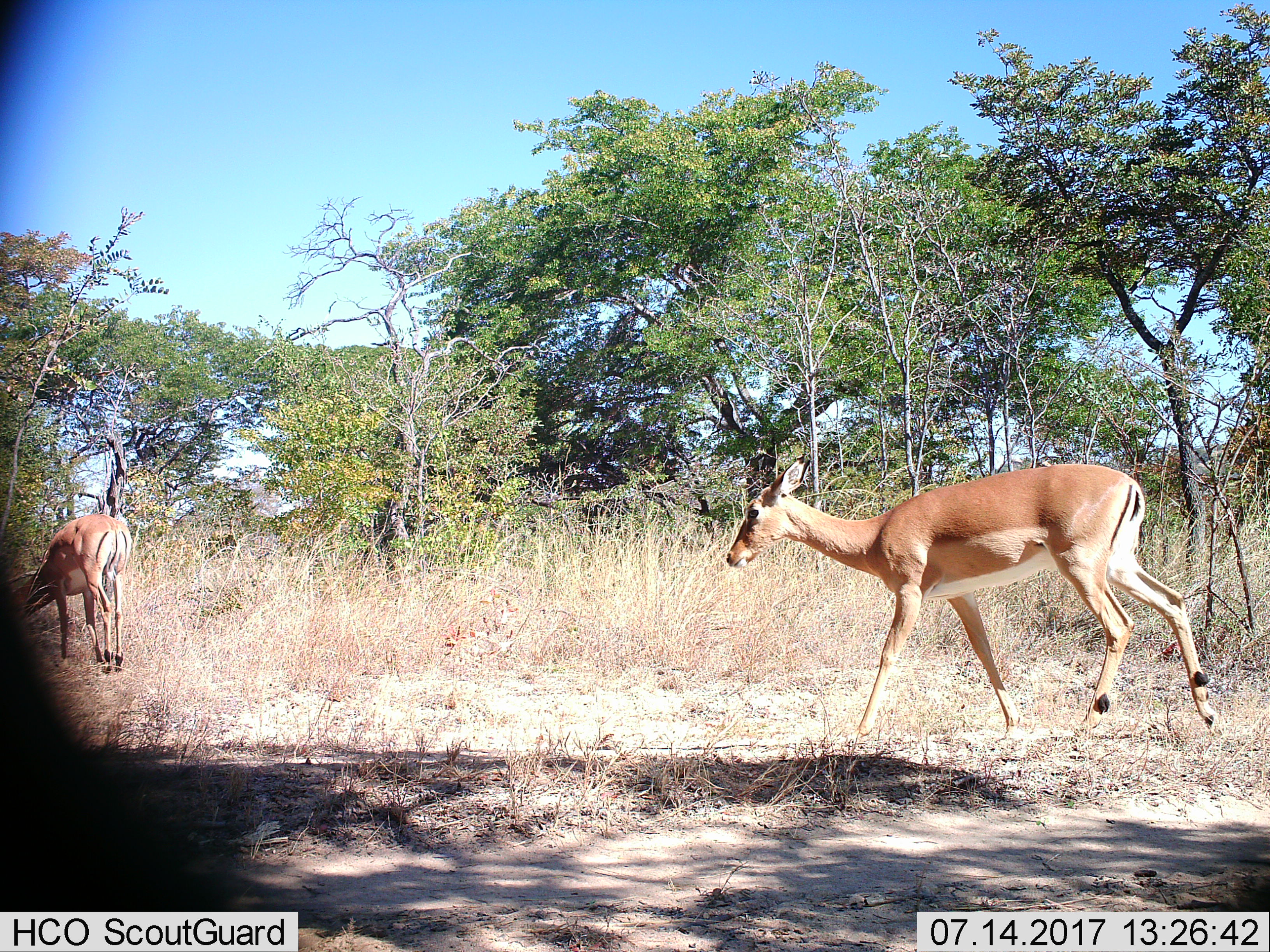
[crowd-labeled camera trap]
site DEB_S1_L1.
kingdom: Animalia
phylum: Chordata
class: Mammalia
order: Artiodactyla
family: Bovidae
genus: Aepyceros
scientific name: Aepyceros melampus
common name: impala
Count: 2.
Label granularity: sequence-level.